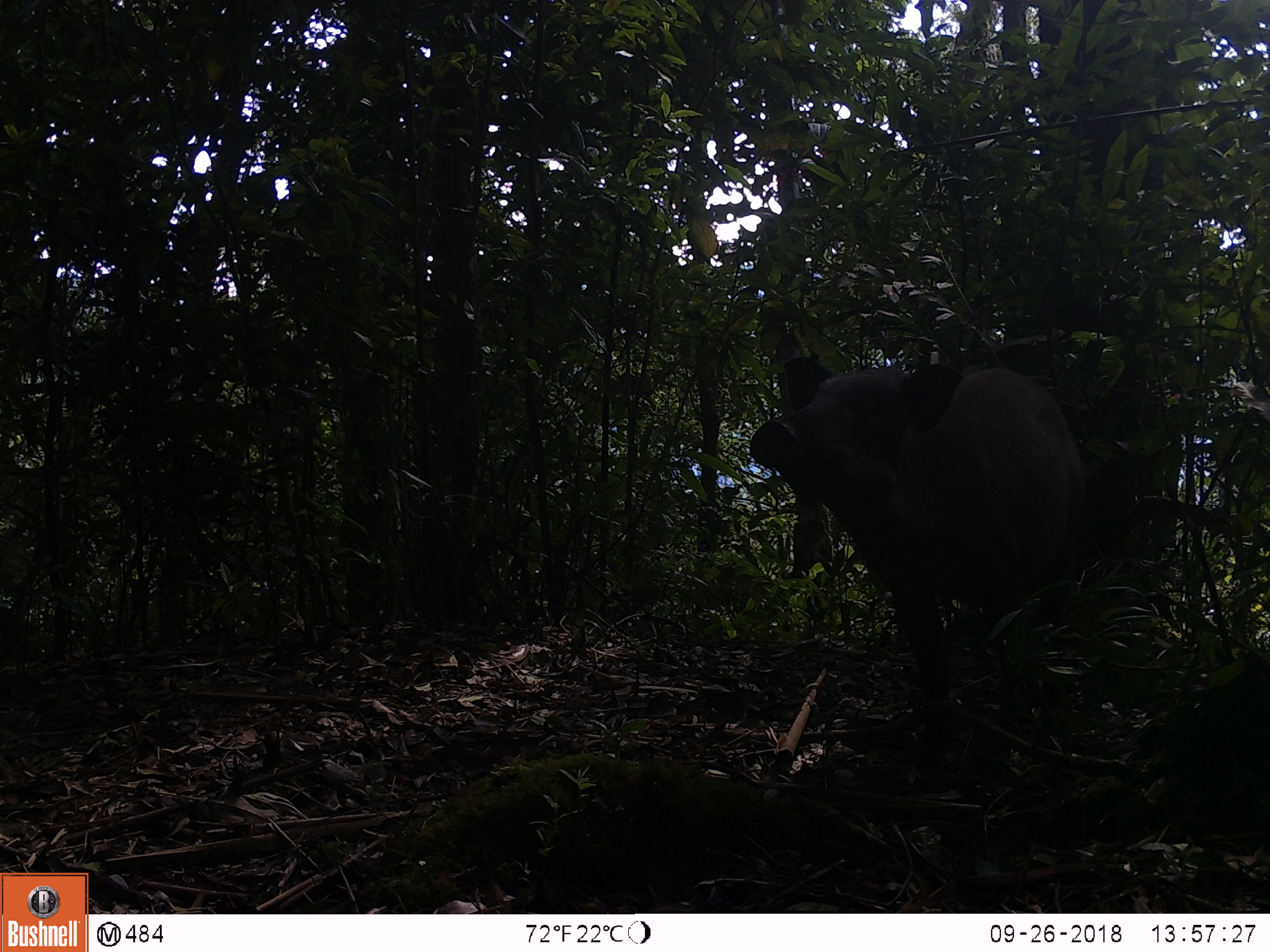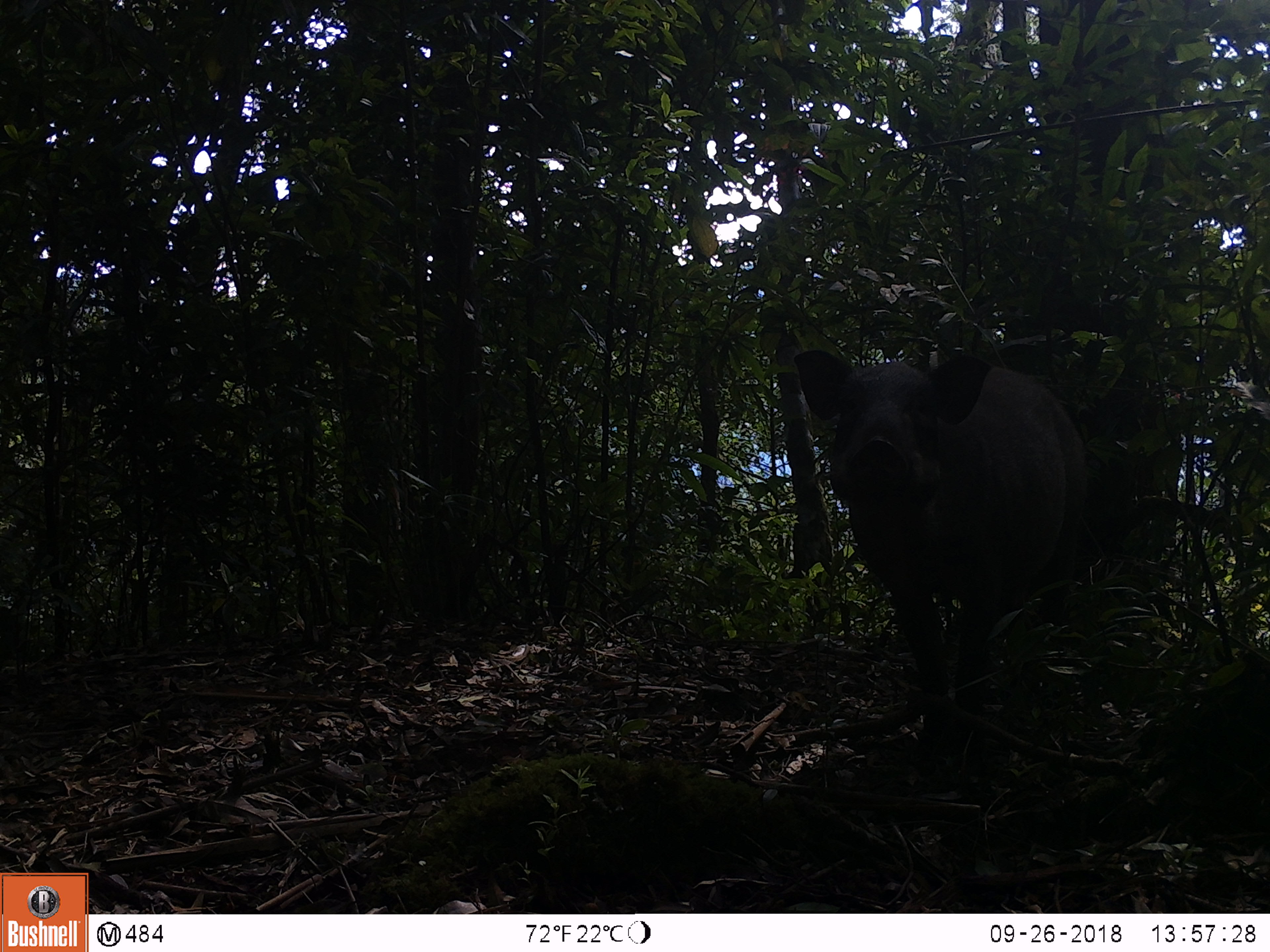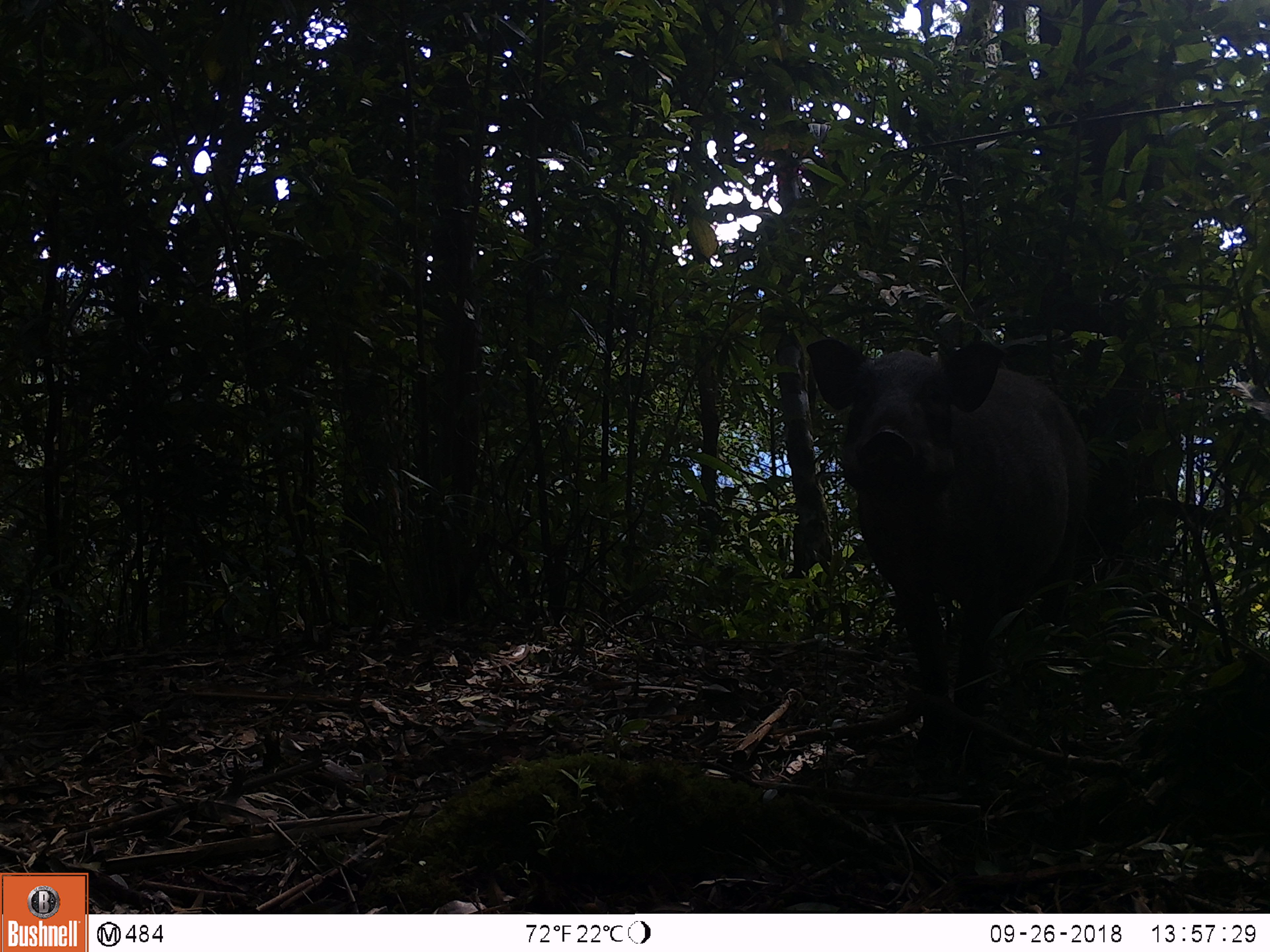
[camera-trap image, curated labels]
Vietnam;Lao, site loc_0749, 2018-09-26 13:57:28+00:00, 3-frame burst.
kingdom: Animalia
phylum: Chordata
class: Mammalia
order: Artiodactyla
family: Suidae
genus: Sus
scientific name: Sus scrofa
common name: eurasian wild pig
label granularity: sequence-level